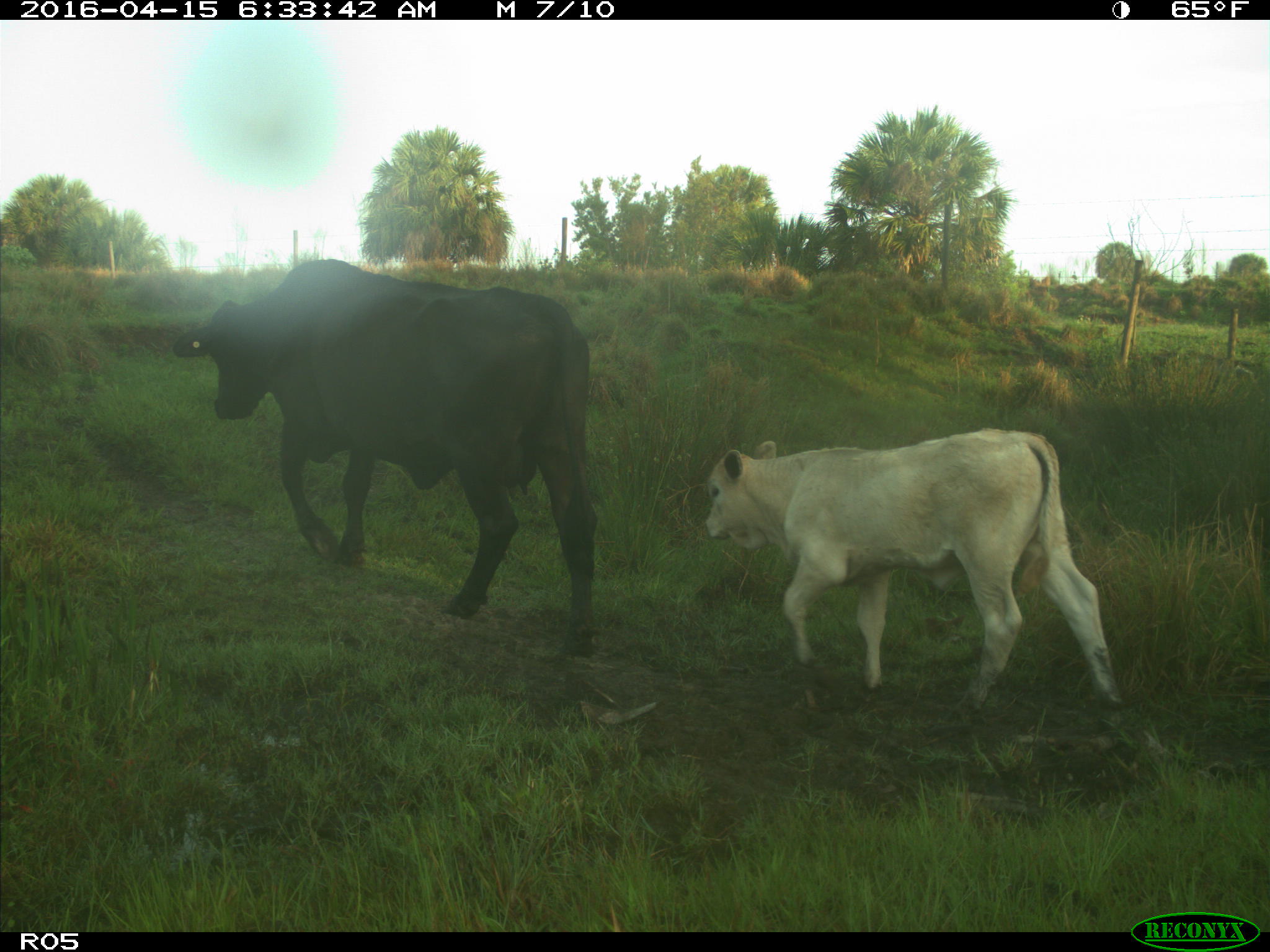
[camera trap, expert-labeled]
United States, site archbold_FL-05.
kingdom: Animalia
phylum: Chordata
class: Mammalia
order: Artiodactyla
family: Bovidae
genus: Bos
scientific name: Bos taurus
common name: domestic cow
Bos taurus (domestic cow).